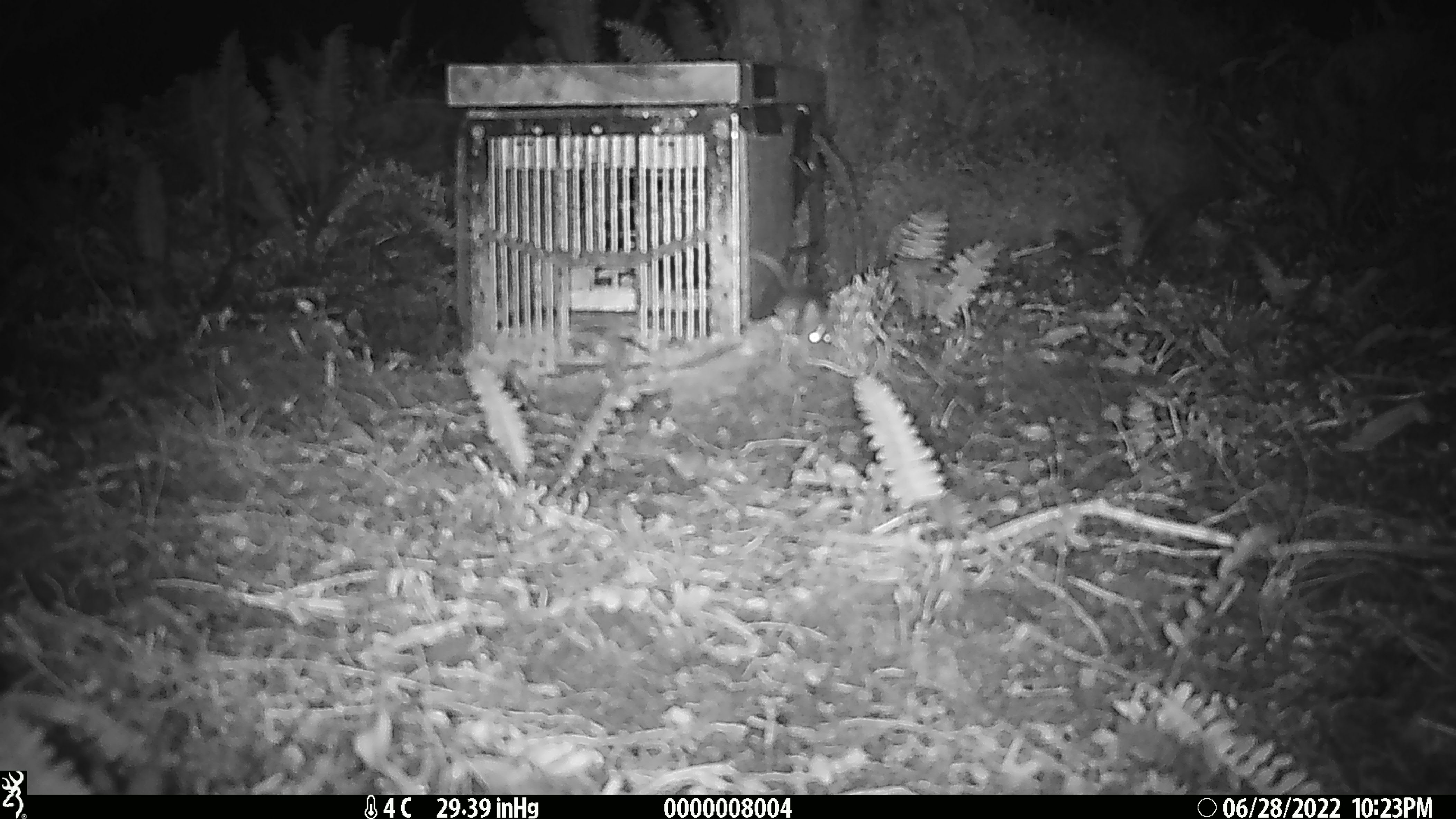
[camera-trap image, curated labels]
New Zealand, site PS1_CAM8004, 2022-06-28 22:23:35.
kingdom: Animalia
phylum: Chordata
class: Mammalia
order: Rodentia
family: Muridae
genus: Mus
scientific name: Mus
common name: mouse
Mouse (Mus).